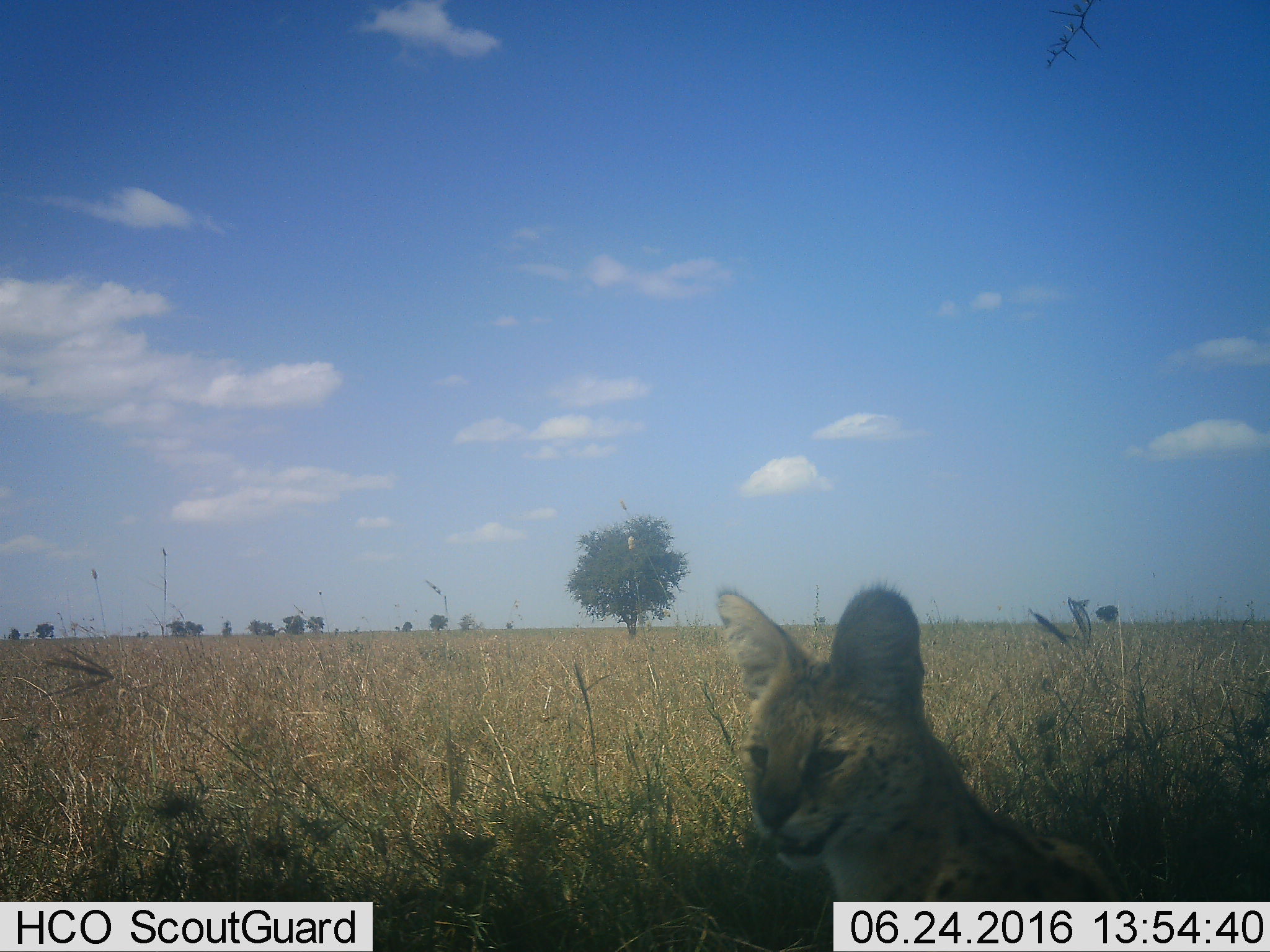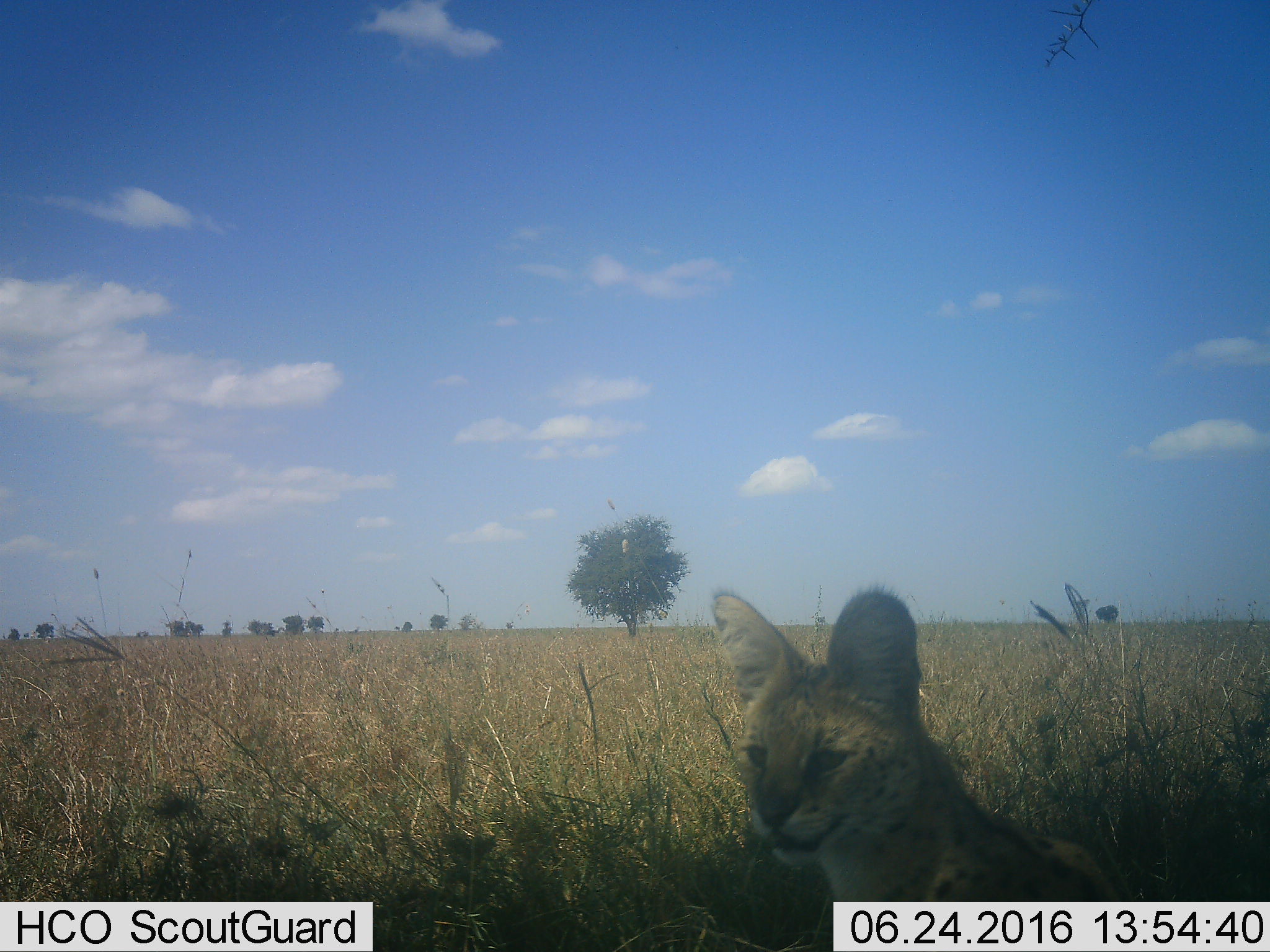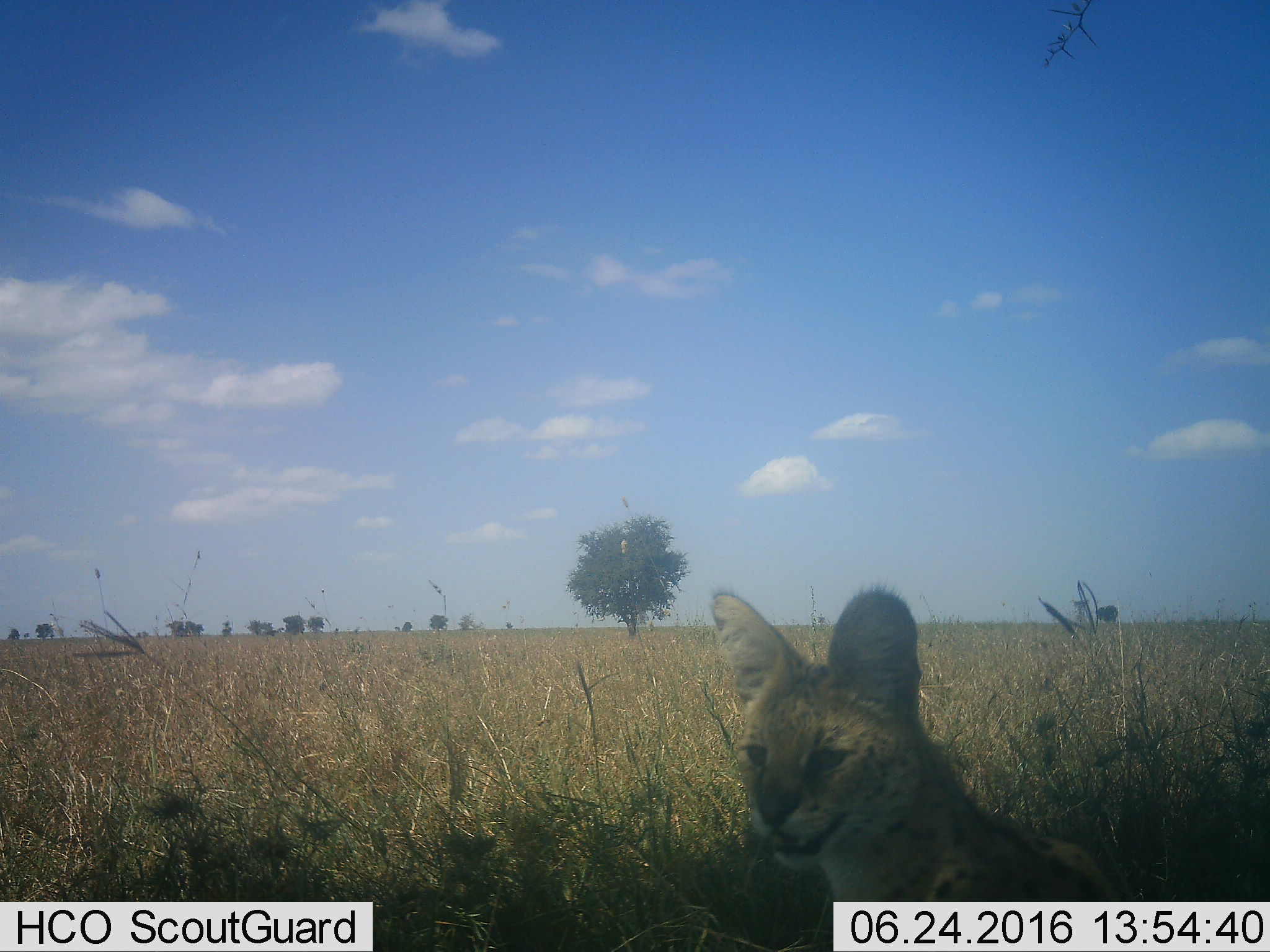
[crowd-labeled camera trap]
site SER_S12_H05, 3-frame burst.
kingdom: Animalia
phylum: Chordata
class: Mammalia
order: Carnivora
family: Felidae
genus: Leptailurus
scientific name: Leptailurus serval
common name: serval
Serval (Leptailurus serval), count 1. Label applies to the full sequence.